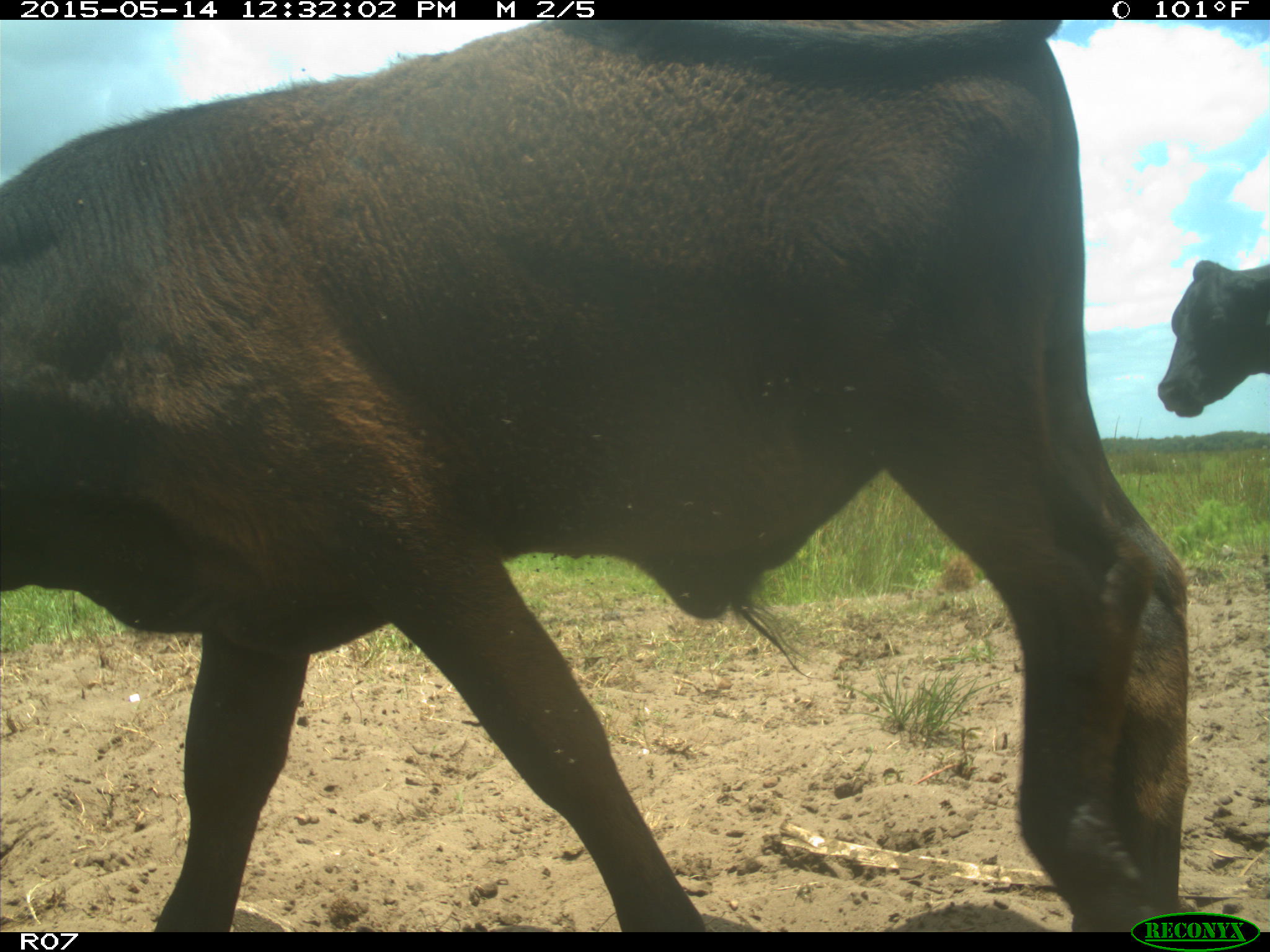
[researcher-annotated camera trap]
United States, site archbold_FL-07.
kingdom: Animalia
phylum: Chordata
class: Mammalia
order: Artiodactyla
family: Bovidae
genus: Bos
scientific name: Bos taurus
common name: domestic cow